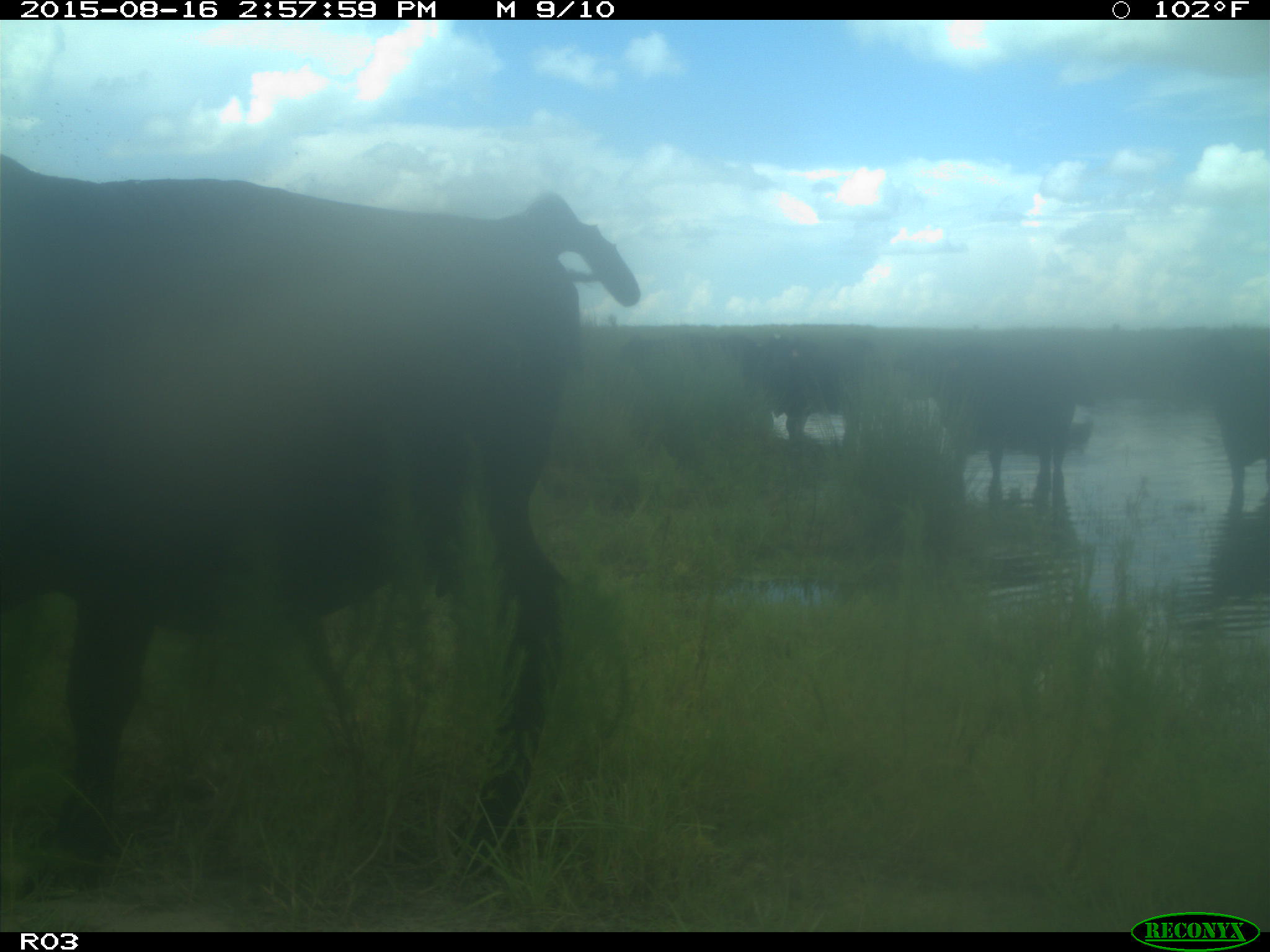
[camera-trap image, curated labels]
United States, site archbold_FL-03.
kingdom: Animalia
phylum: Chordata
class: Mammalia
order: Artiodactyla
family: Bovidae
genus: Bos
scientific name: Bos taurus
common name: domestic cow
Bos taurus (domestic cow).